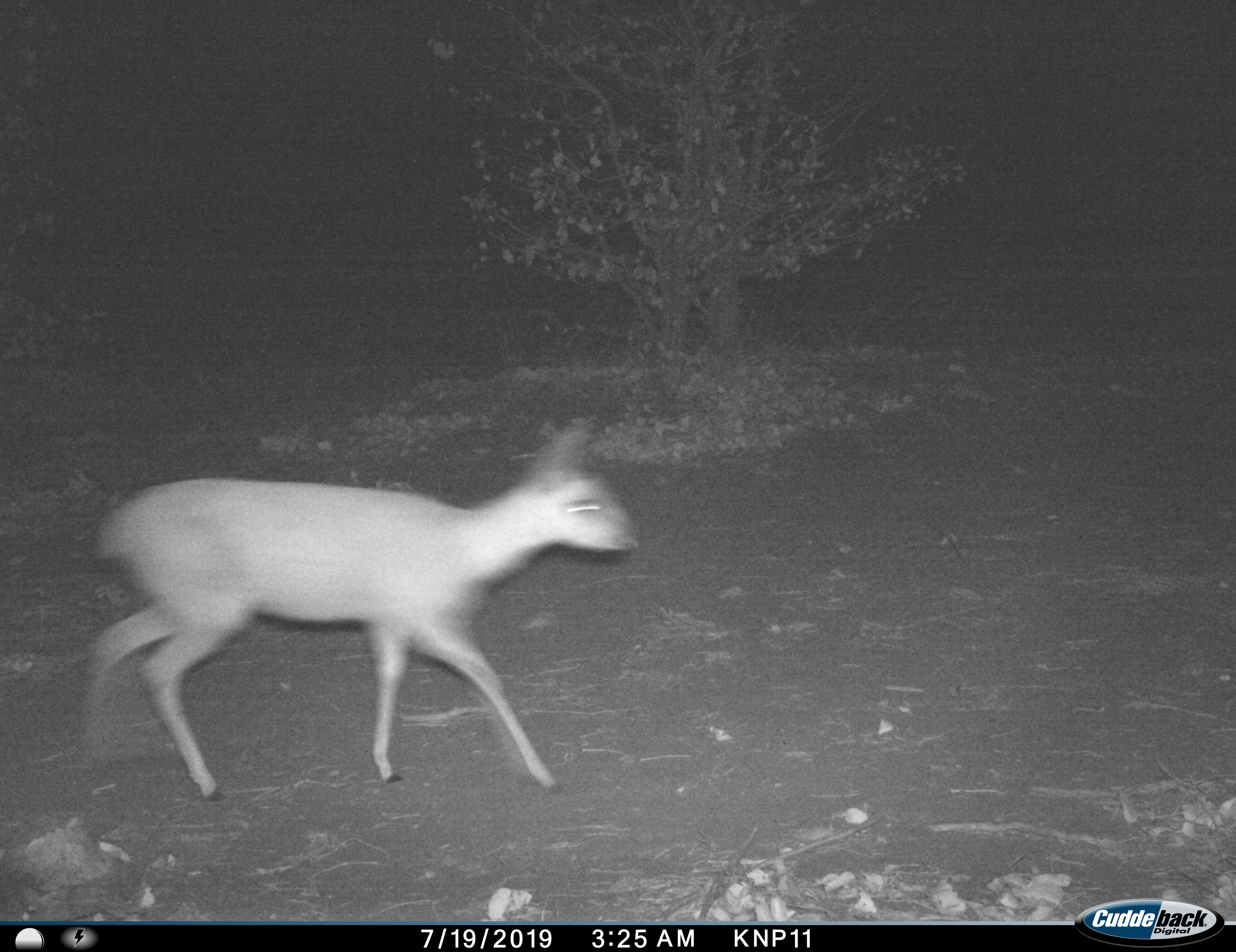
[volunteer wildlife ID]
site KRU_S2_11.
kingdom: Animalia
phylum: Chordata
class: Mammalia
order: Artiodactyla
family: Bovidae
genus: Madoqua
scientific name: Madoqua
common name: dik-dik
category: dikdik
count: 1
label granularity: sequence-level